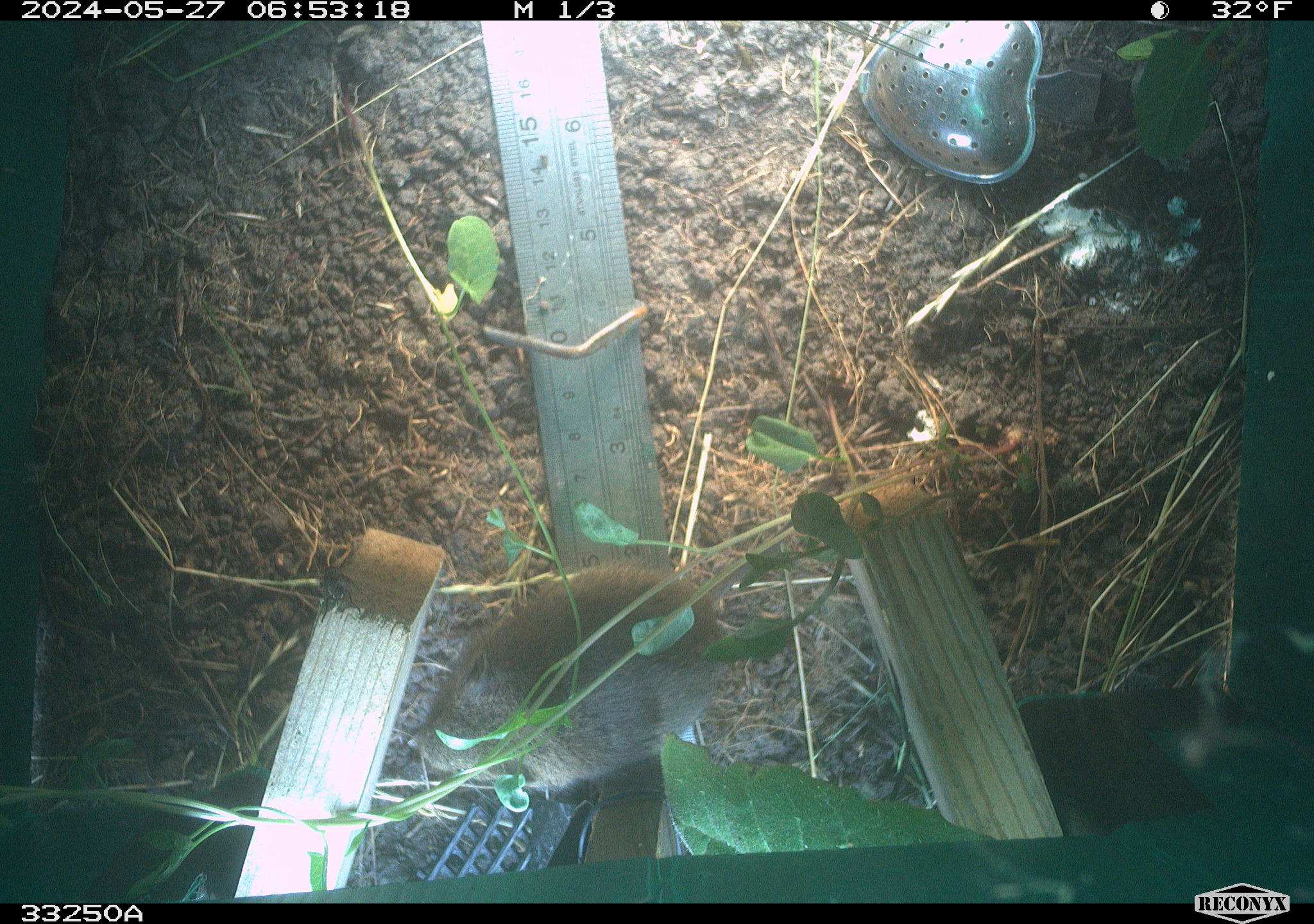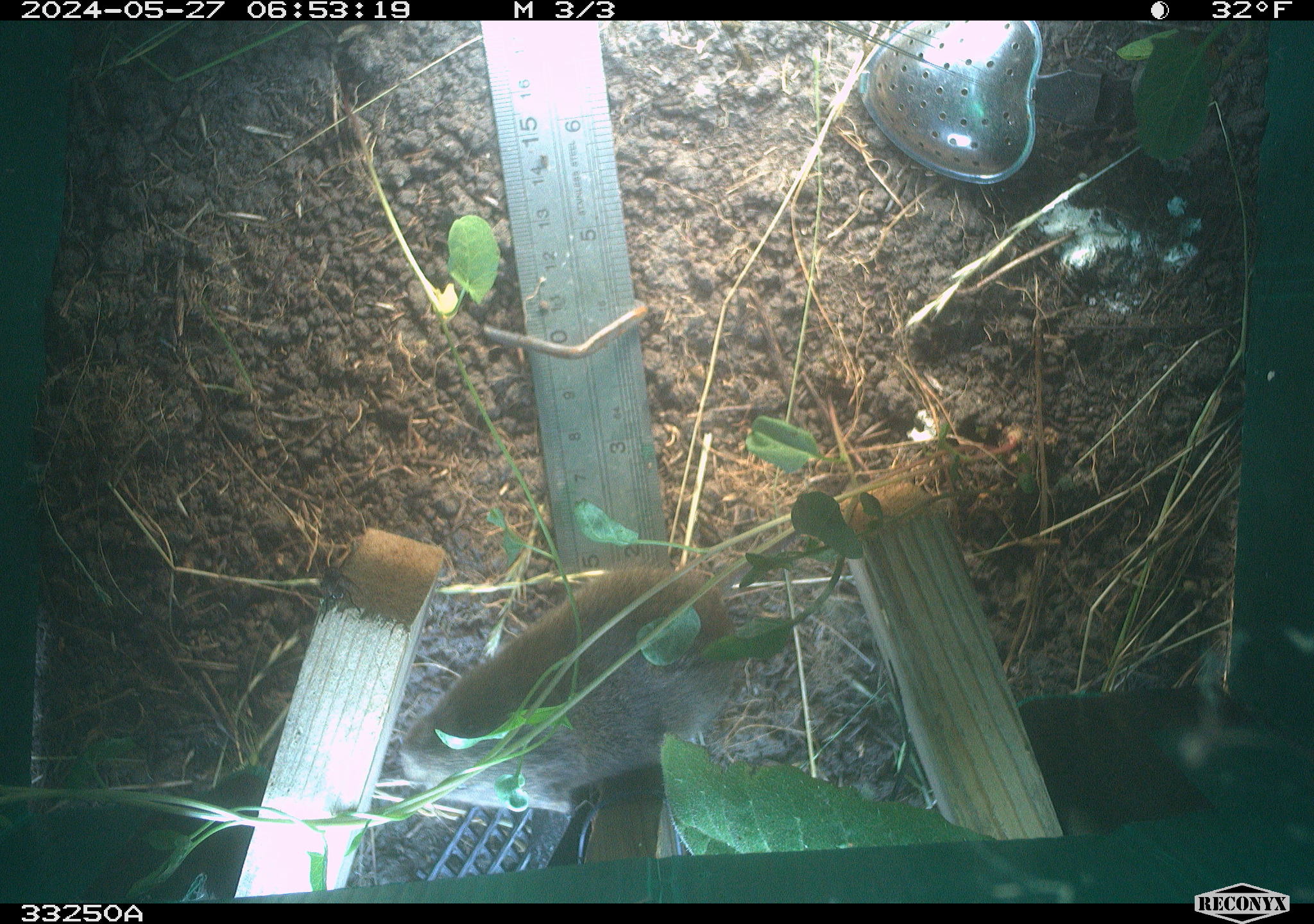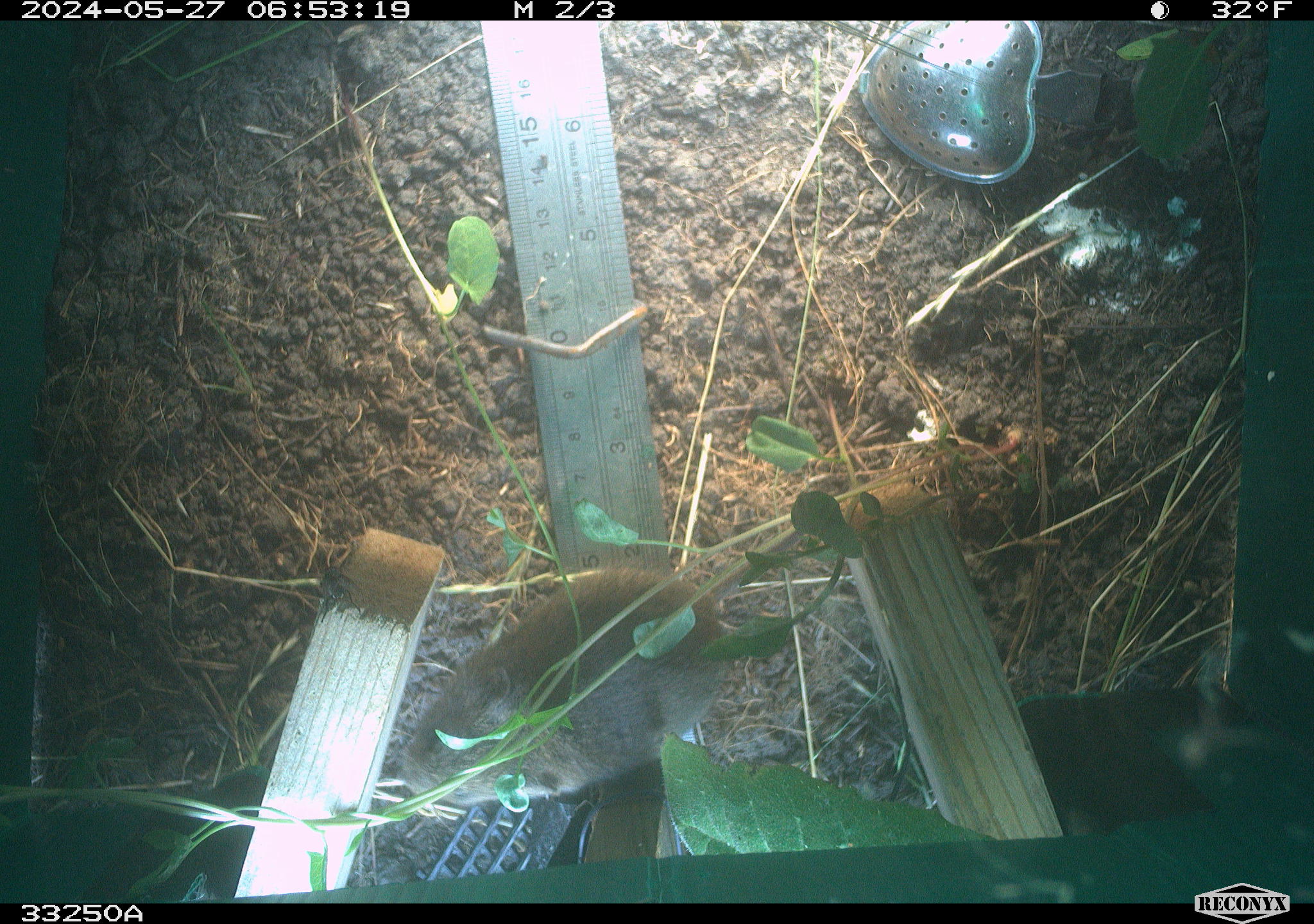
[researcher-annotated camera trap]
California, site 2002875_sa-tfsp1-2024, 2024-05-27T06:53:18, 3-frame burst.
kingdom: Animalia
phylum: Chordata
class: Mammalia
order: Rodentia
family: Cricetidae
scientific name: Arvicolinae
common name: voles, lemmings, and muskrats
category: arvicolinae subfamily